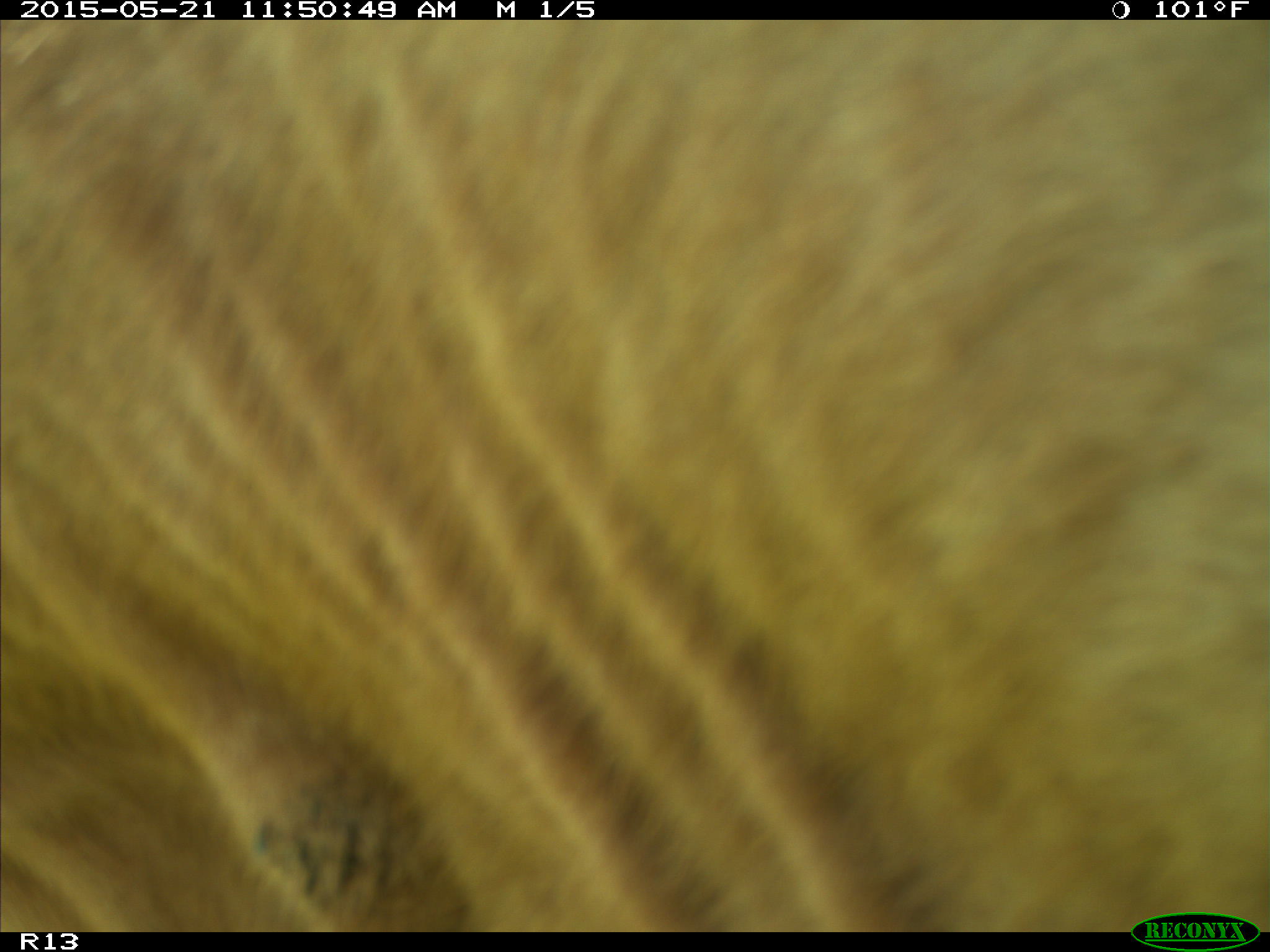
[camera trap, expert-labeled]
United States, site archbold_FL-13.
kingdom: Animalia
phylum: Chordata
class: Mammalia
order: Artiodactyla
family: Bovidae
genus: Bos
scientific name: Bos taurus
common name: domestic cow